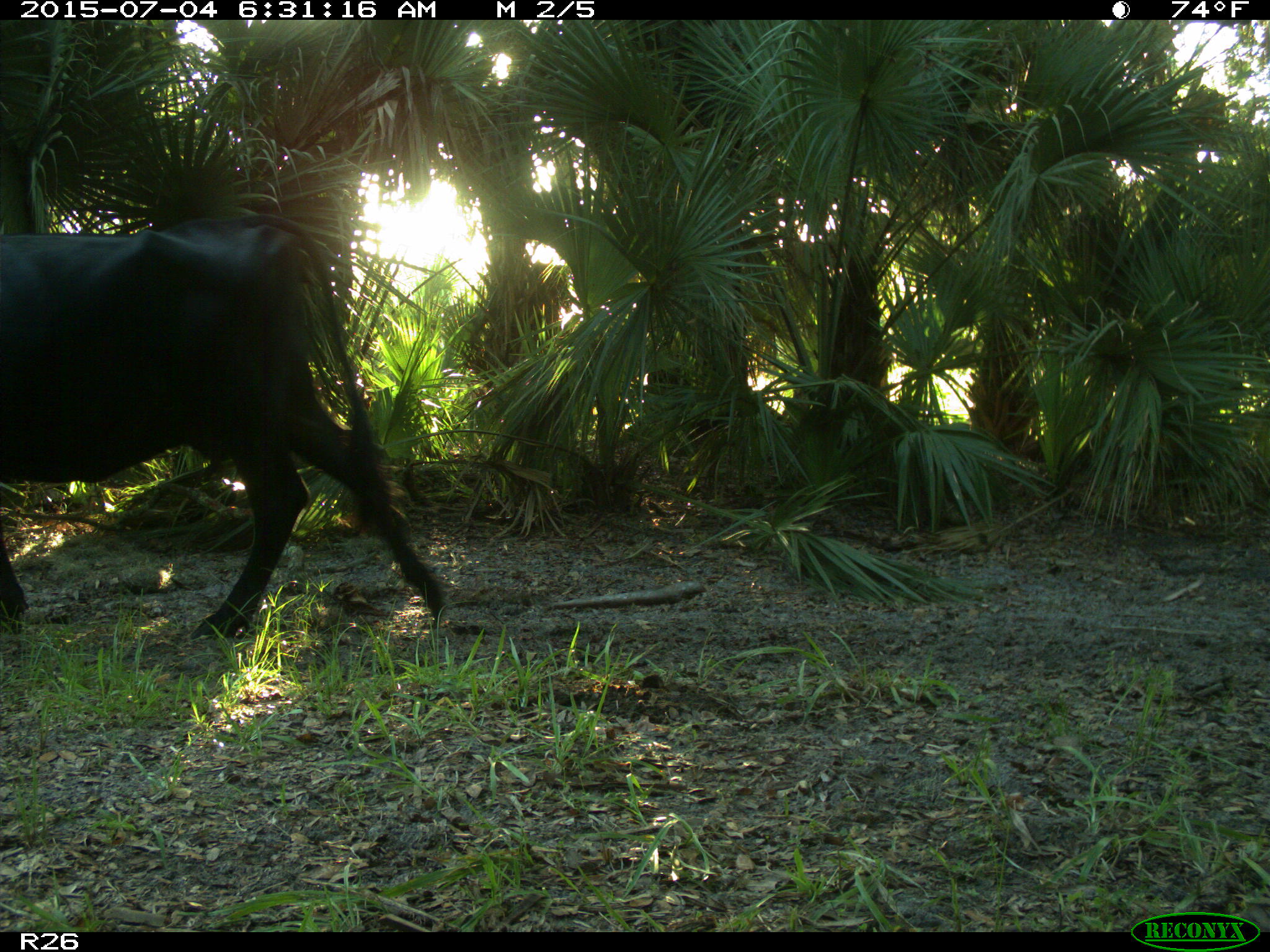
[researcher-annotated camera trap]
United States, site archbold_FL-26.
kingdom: Animalia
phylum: Chordata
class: Mammalia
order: Artiodactyla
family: Bovidae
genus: Bos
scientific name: Bos taurus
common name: domestic cow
Bos taurus (domestic cow).